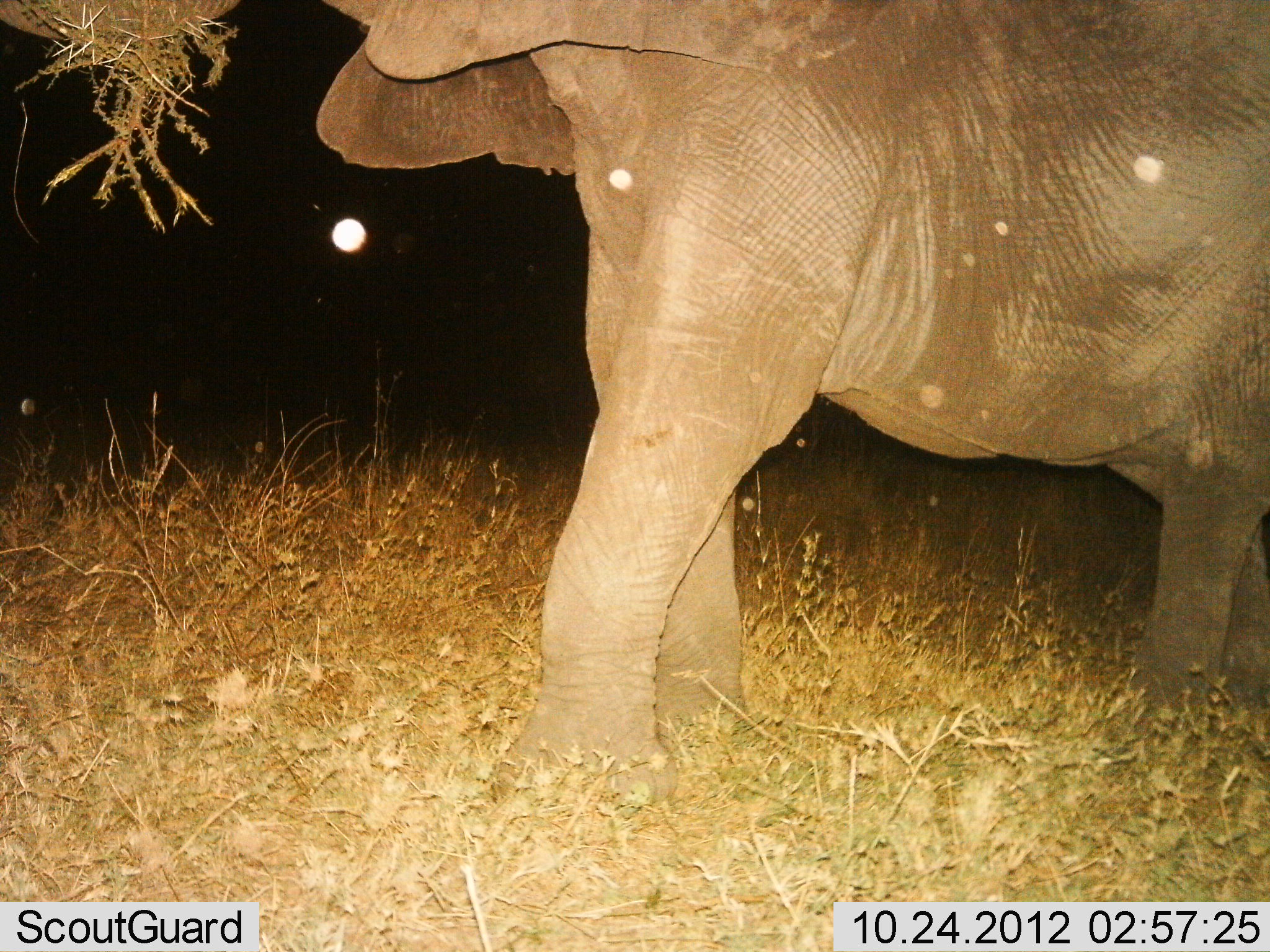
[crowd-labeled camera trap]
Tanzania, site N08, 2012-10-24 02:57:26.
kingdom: Animalia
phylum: Chordata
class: Mammalia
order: Proboscidea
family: Elephantidae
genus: Loxodonta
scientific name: Loxodonta africana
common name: african bush elephant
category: elephant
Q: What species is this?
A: Elephant (african bush elephant) (Loxodonta africana).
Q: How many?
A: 1.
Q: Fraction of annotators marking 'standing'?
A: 40%.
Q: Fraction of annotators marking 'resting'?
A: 0%.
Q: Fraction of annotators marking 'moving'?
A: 30%.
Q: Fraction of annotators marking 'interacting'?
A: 0%.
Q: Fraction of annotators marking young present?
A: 0%.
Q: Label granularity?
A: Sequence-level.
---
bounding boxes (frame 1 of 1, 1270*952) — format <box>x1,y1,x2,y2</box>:
animal: <box>310,0,1269,809</box>